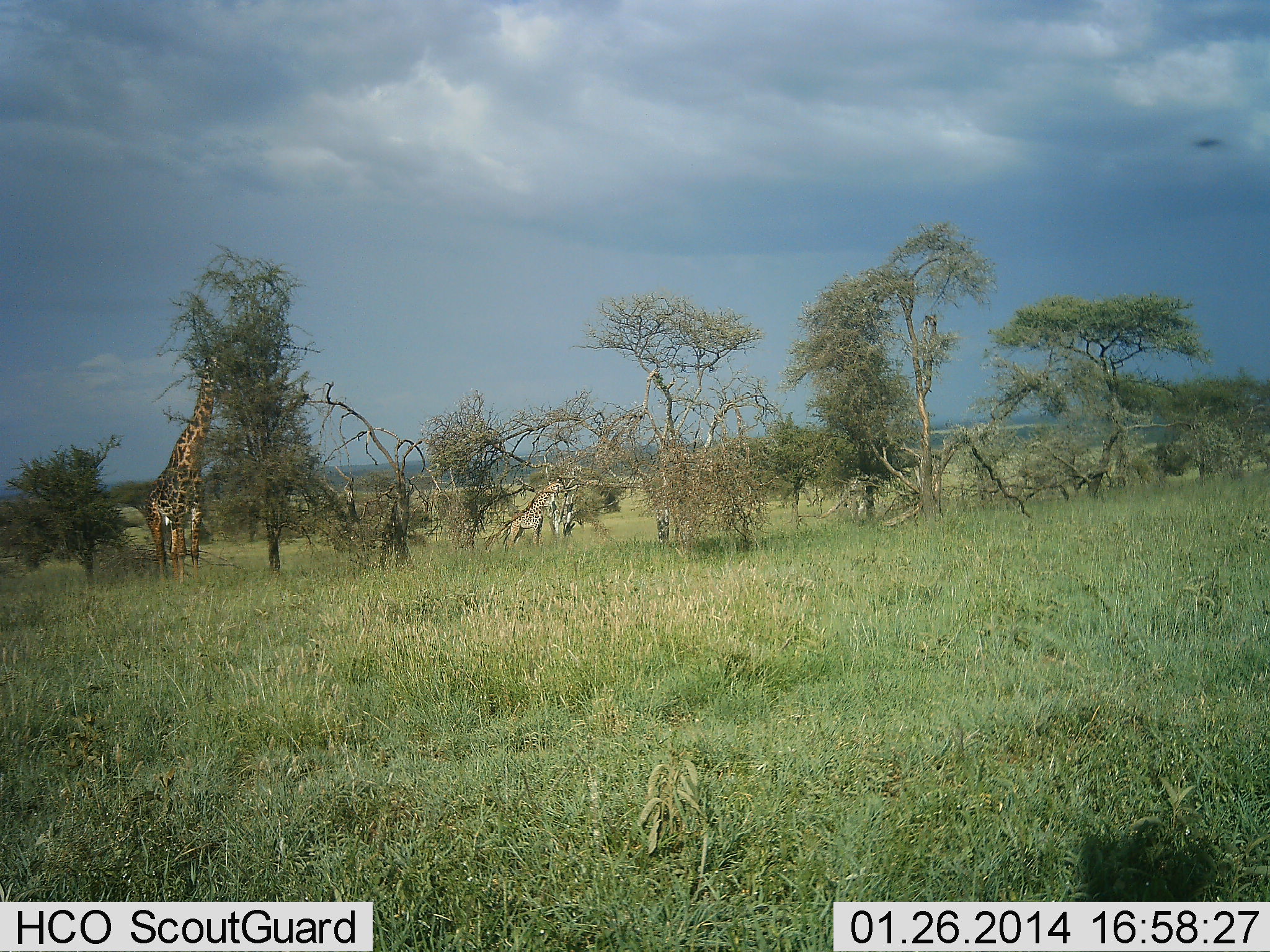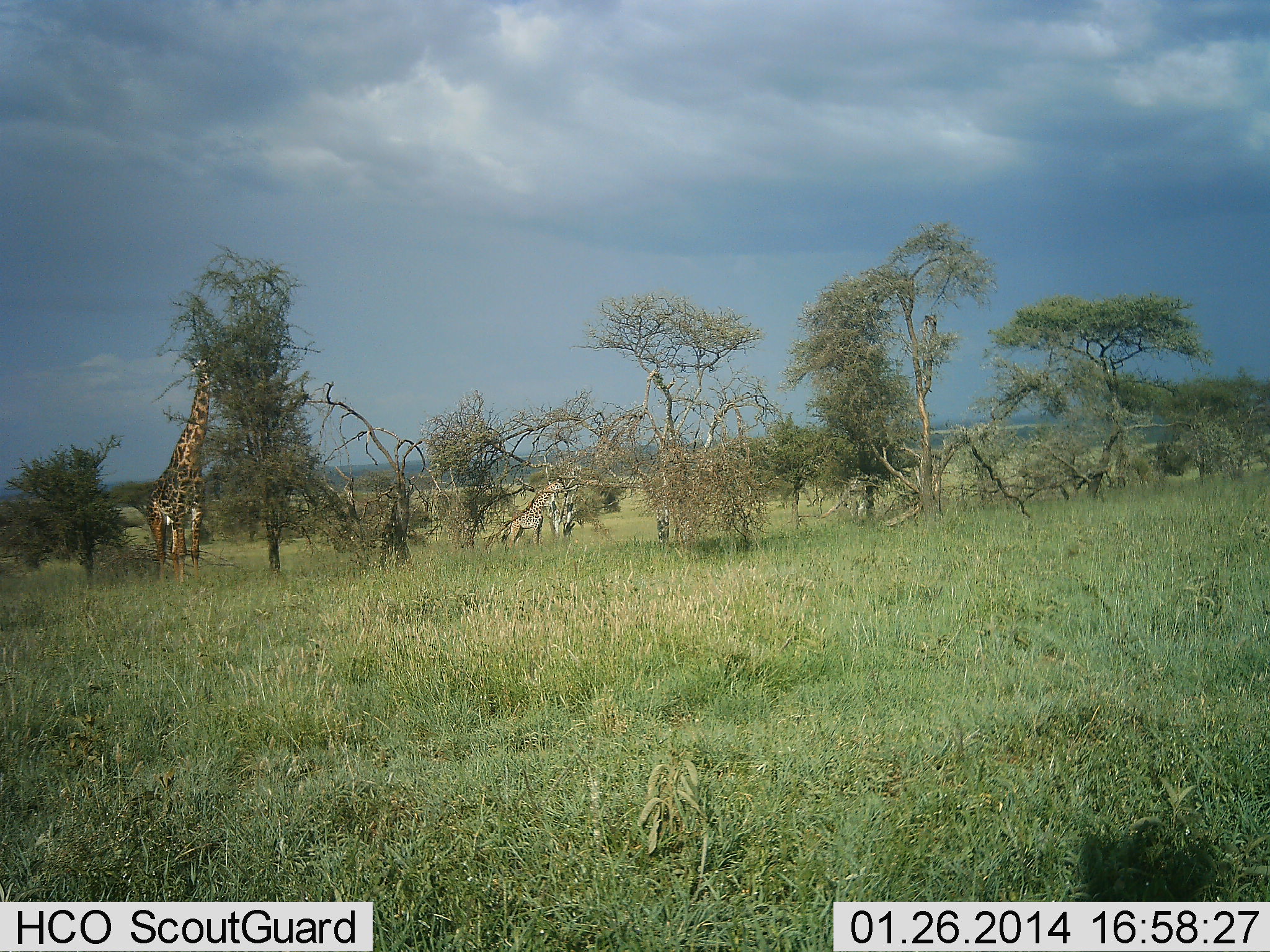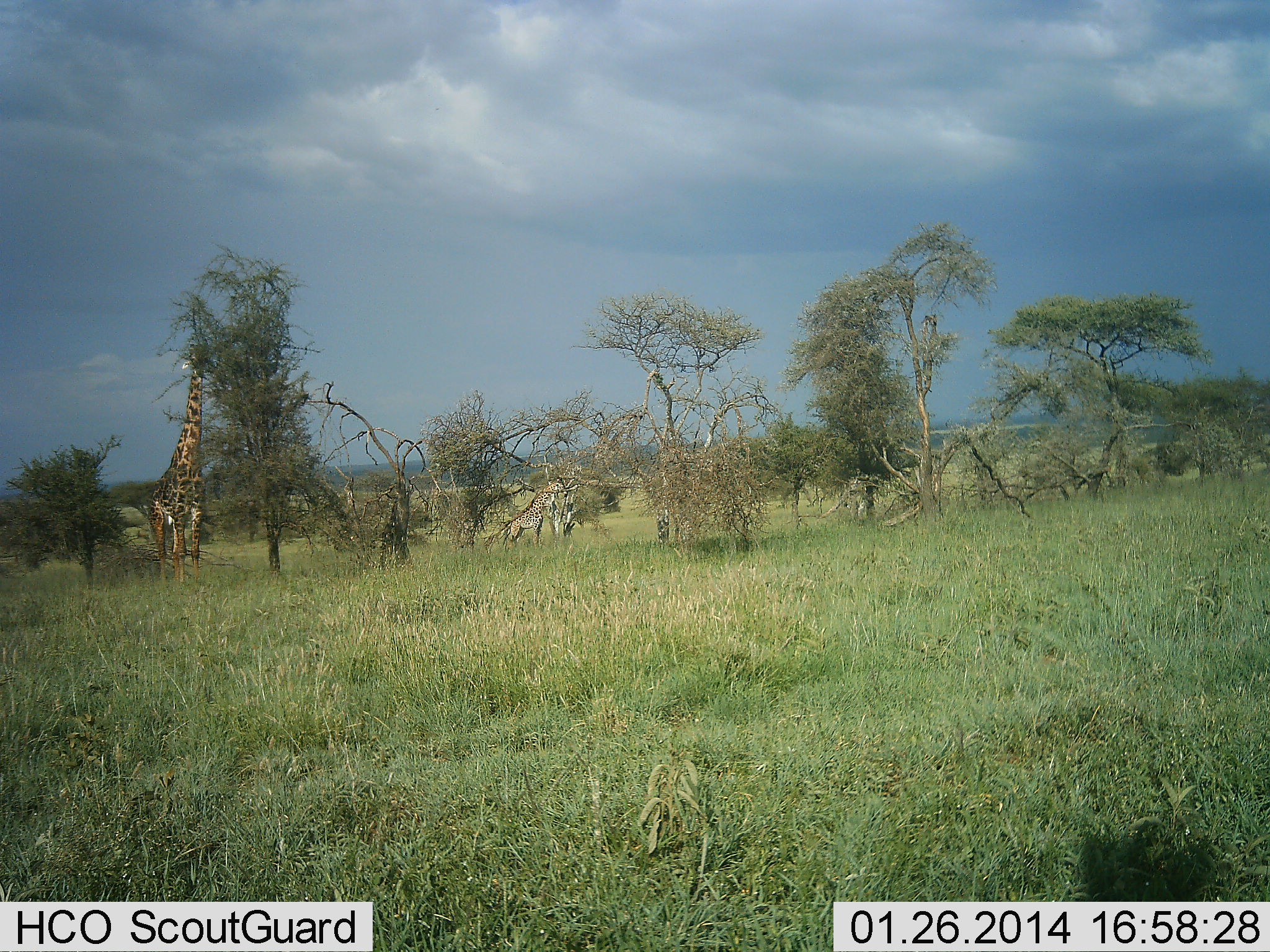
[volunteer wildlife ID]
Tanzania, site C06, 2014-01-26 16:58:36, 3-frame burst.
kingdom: Animalia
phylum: Chordata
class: Mammalia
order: Artiodactyla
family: Giraffidae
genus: Giraffa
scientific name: Giraffa camelopardalis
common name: giraffe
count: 2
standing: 29%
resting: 0%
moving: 0%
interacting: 0%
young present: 29%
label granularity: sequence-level